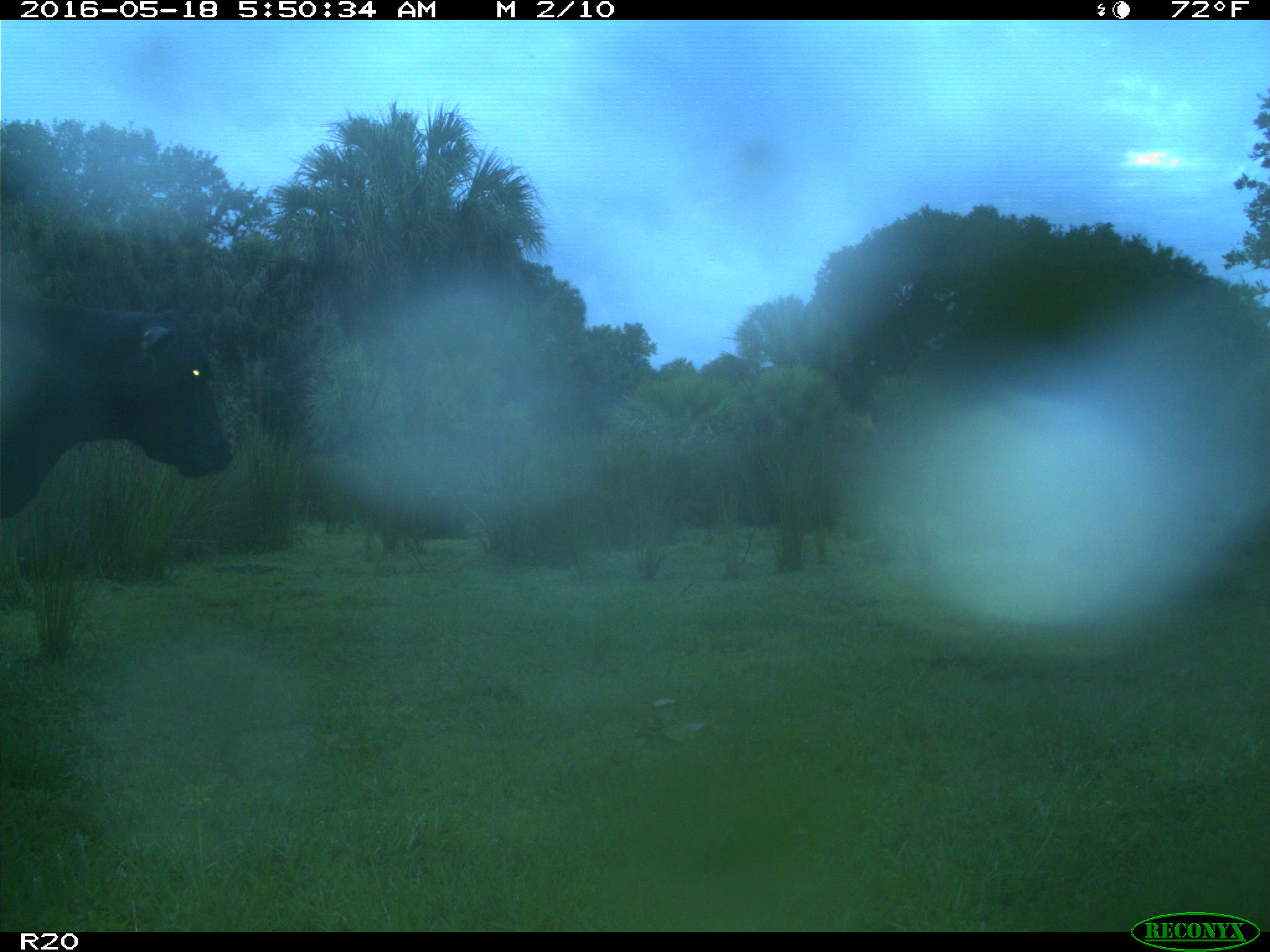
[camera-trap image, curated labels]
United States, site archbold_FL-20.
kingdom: Animalia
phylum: Chordata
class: Mammalia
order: Artiodactyla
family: Bovidae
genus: Bos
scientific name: Bos taurus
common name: domestic cow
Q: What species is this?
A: Bos taurus (domestic cow).